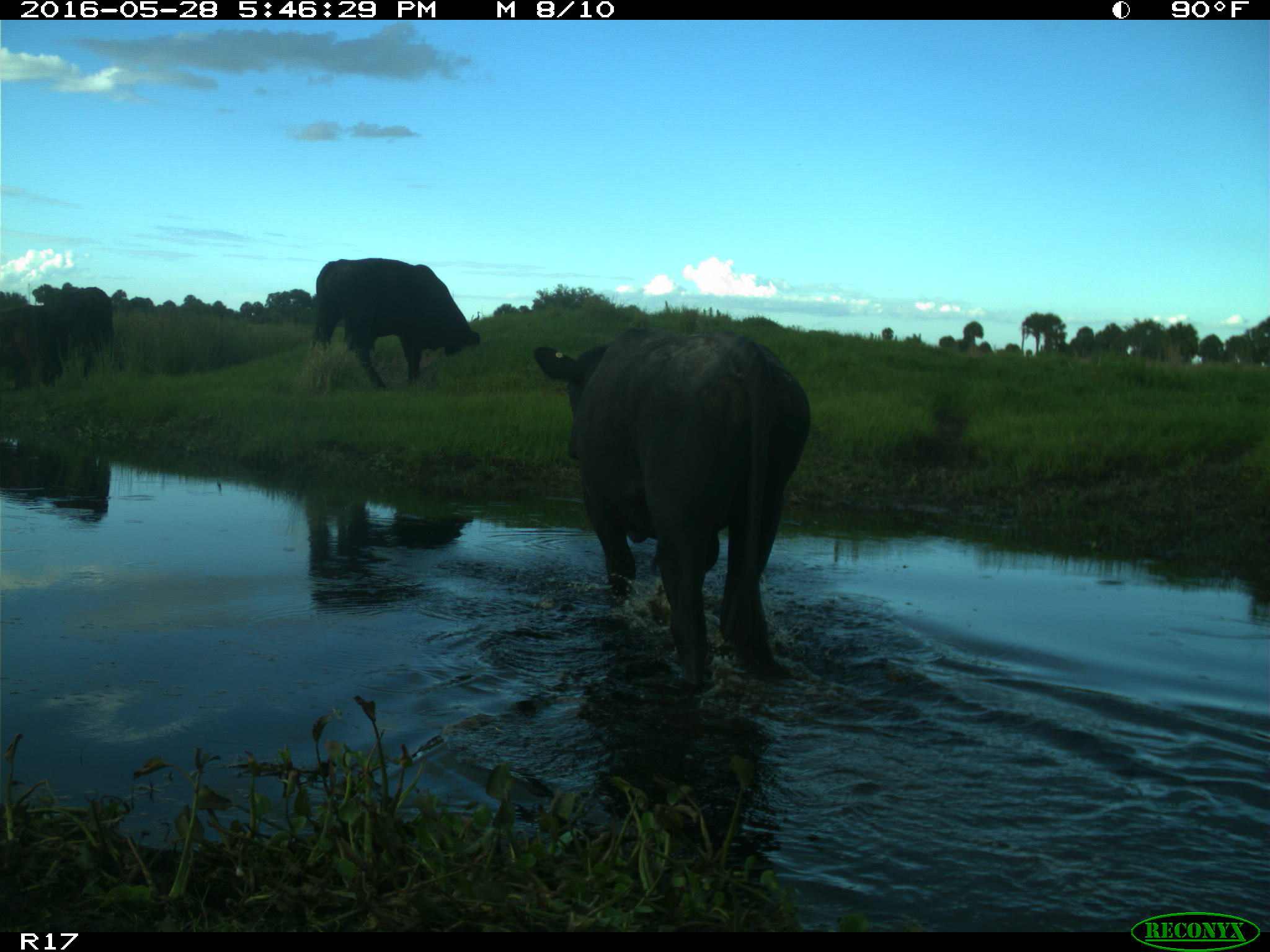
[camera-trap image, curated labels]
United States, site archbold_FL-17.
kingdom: Animalia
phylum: Chordata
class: Mammalia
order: Artiodactyla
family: Bovidae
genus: Bos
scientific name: Bos taurus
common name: domestic cow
Bos taurus (domestic cow).